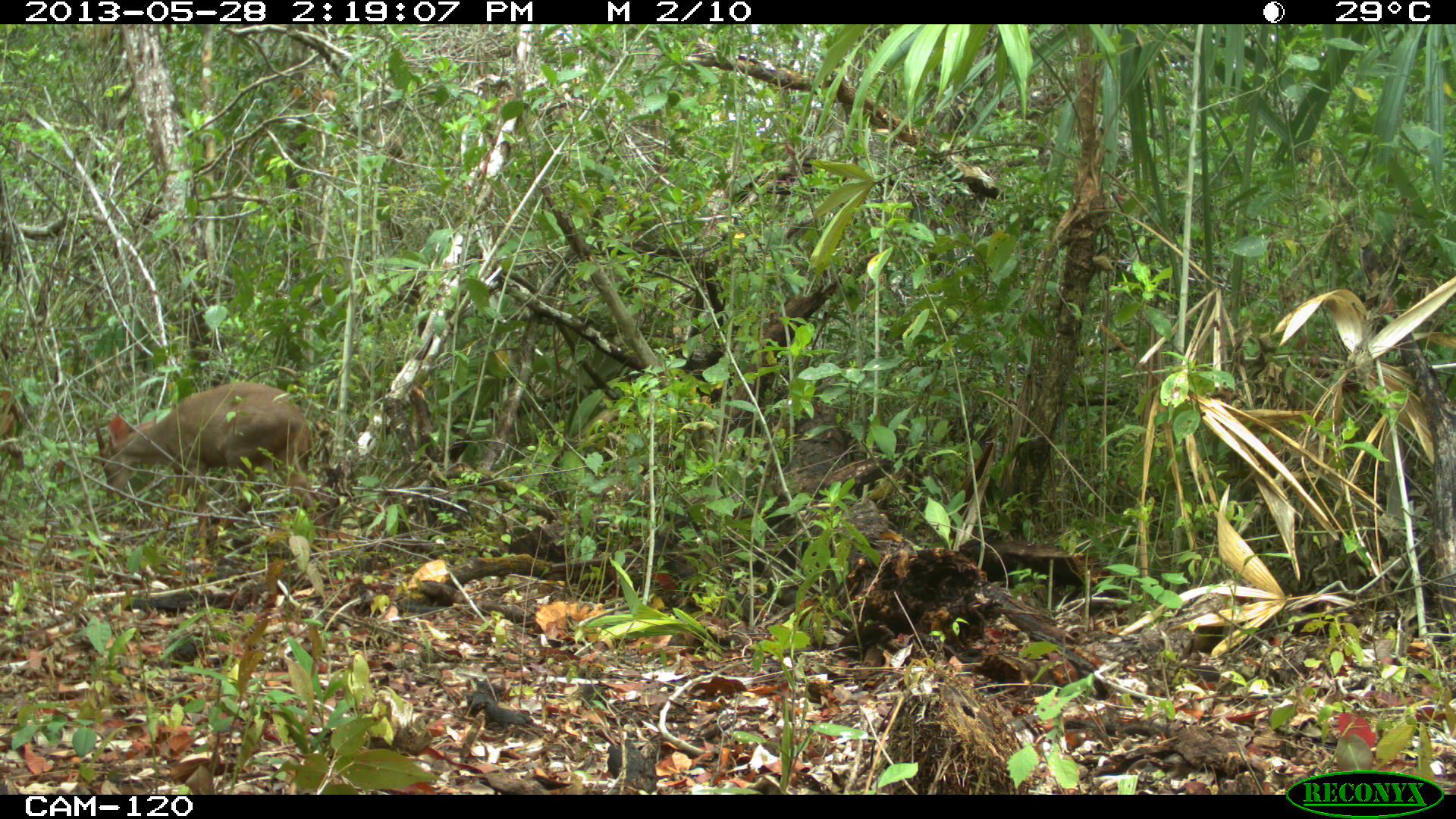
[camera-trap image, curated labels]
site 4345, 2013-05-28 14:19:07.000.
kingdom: Animalia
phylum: Chordata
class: Mammalia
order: Artiodactyla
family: Cervidae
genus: Odocoileus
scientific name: Odocoileus pandora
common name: yucatán brown brocket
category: mazama pandora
Mazama pandora (yucatán brown brocket) (Odocoileus pandora), count 1, sex male.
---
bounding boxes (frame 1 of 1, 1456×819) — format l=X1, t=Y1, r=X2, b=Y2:
mazama pandora: l=93, t=382, r=326, b=549